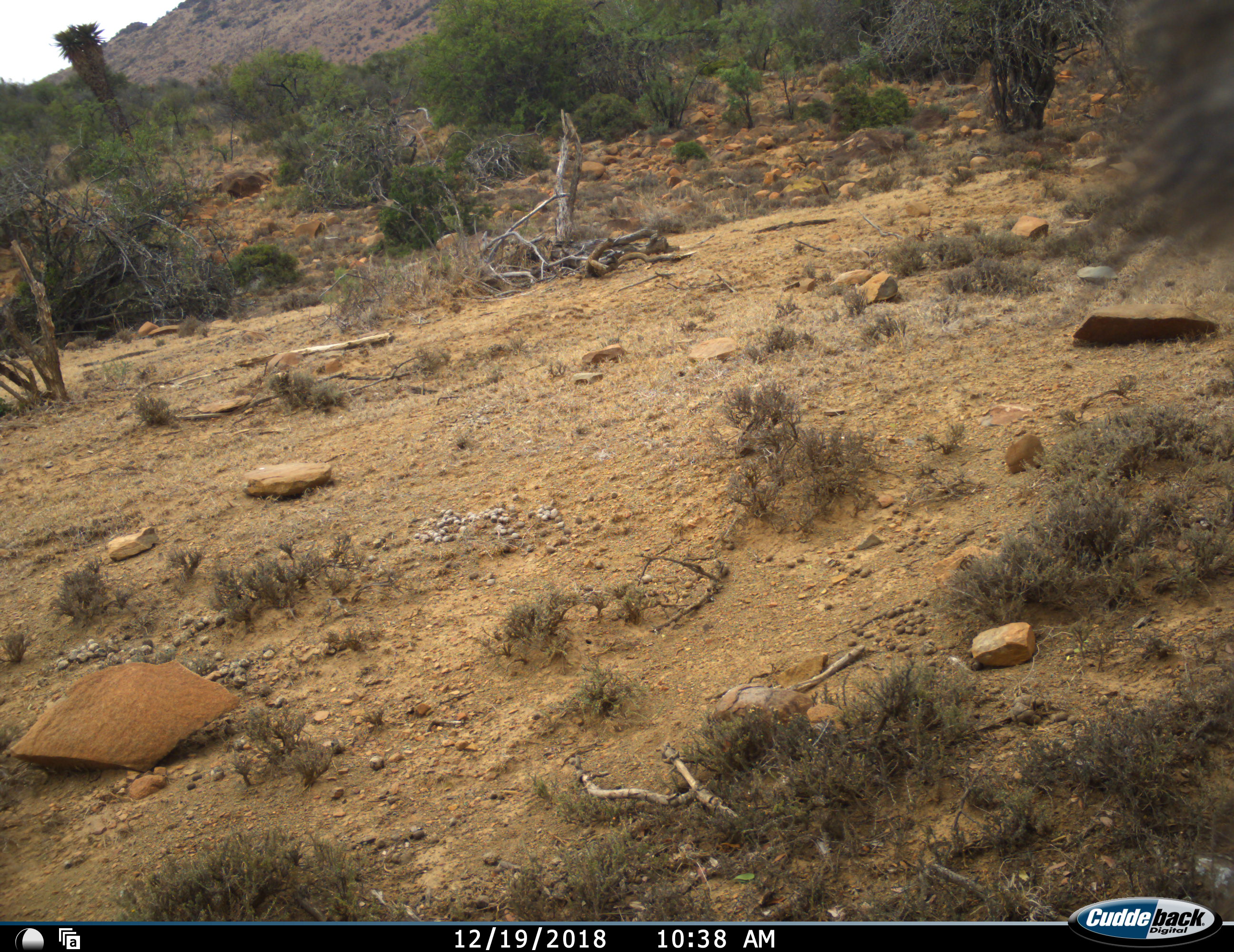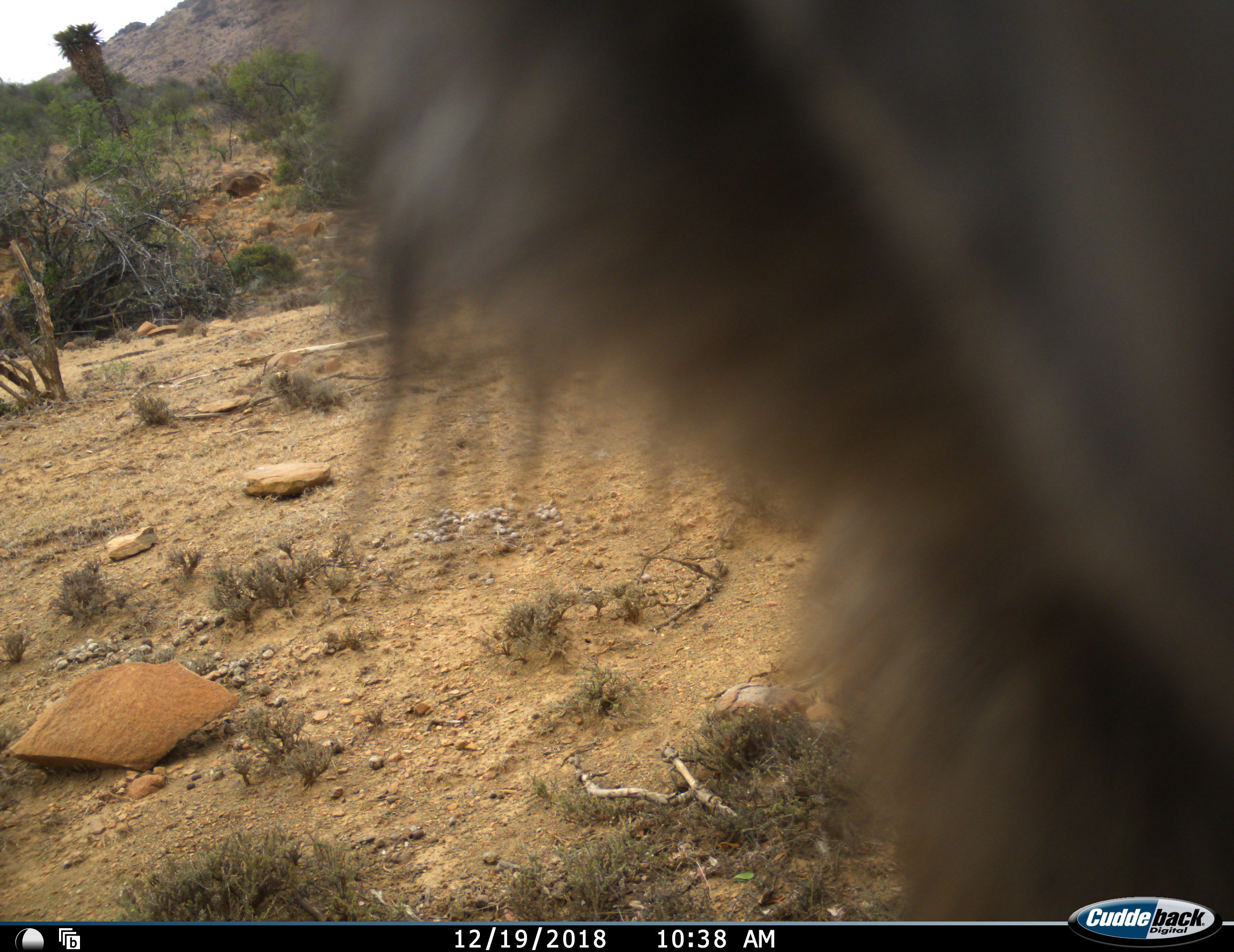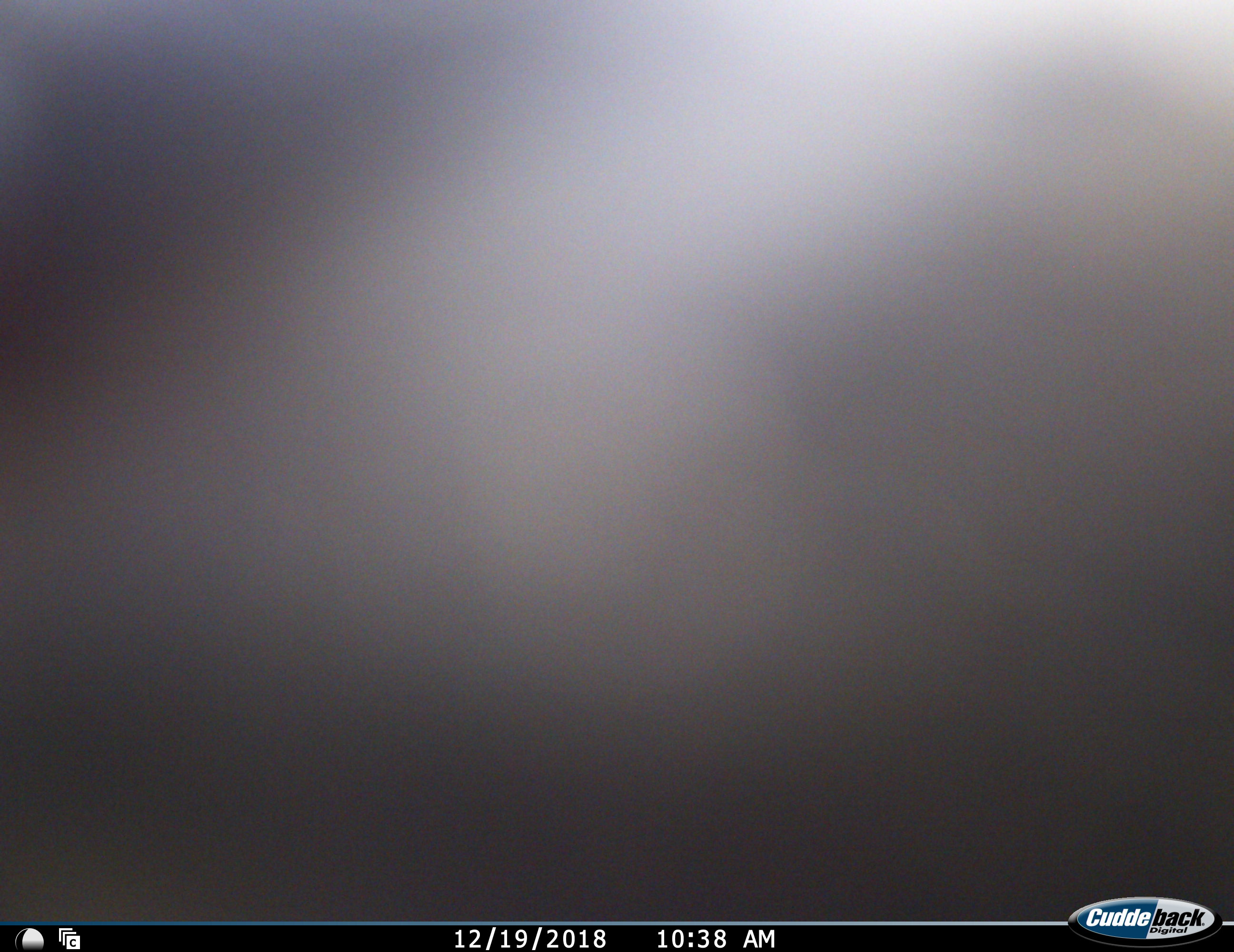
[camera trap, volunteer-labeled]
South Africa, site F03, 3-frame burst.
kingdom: Animalia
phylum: Chordata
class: Mammalia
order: Artiodactyla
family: Bovidae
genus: Tragelaphus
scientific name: Tragelaphus strepsiceros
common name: greater kudu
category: kudu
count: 1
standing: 0%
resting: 0%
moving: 100%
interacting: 0%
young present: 0%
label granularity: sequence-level